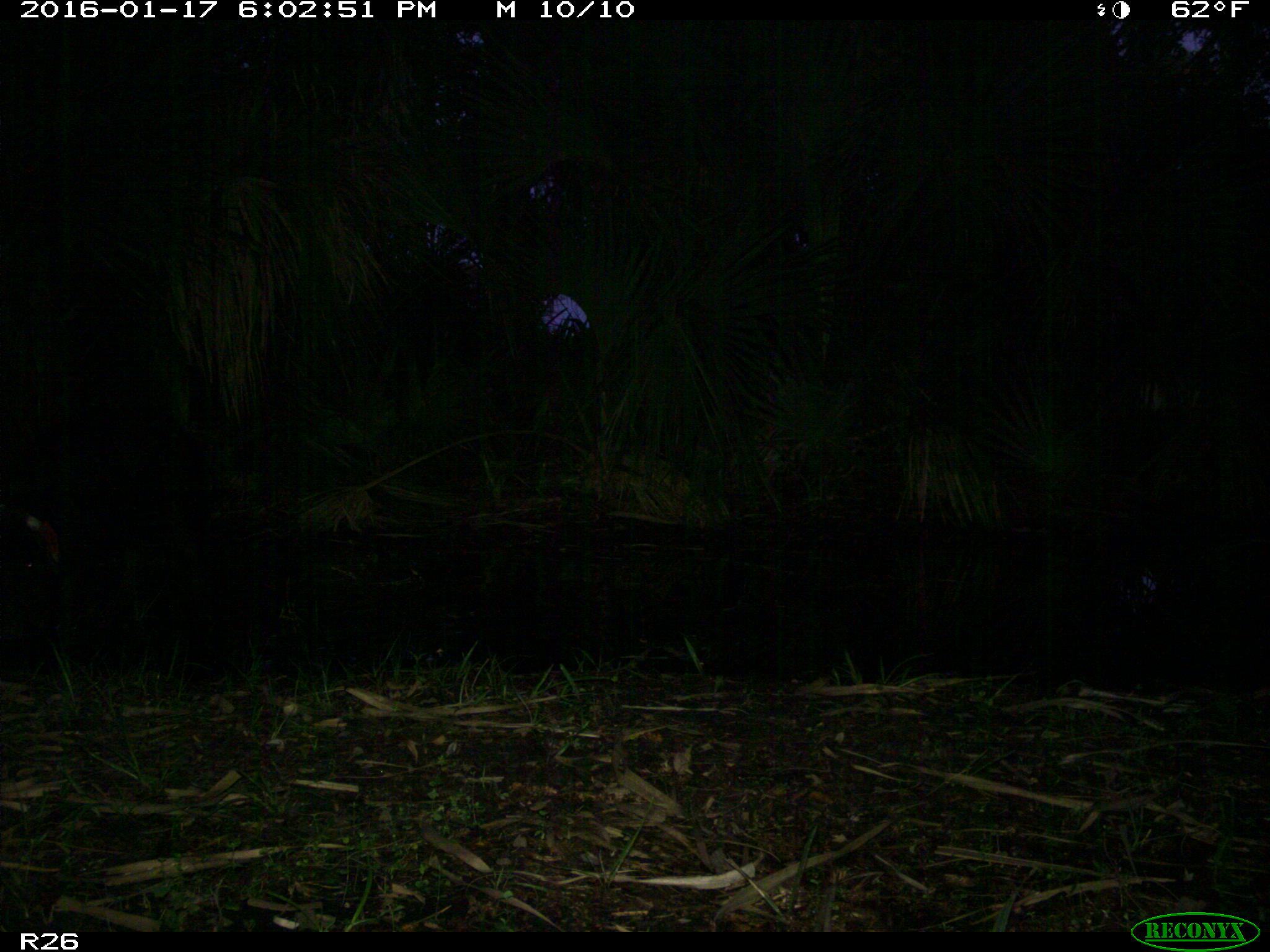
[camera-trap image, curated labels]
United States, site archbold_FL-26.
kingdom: Animalia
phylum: Chordata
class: Mammalia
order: Artiodactyla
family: Suidae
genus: Sus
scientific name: Sus scrofa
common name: wild boar